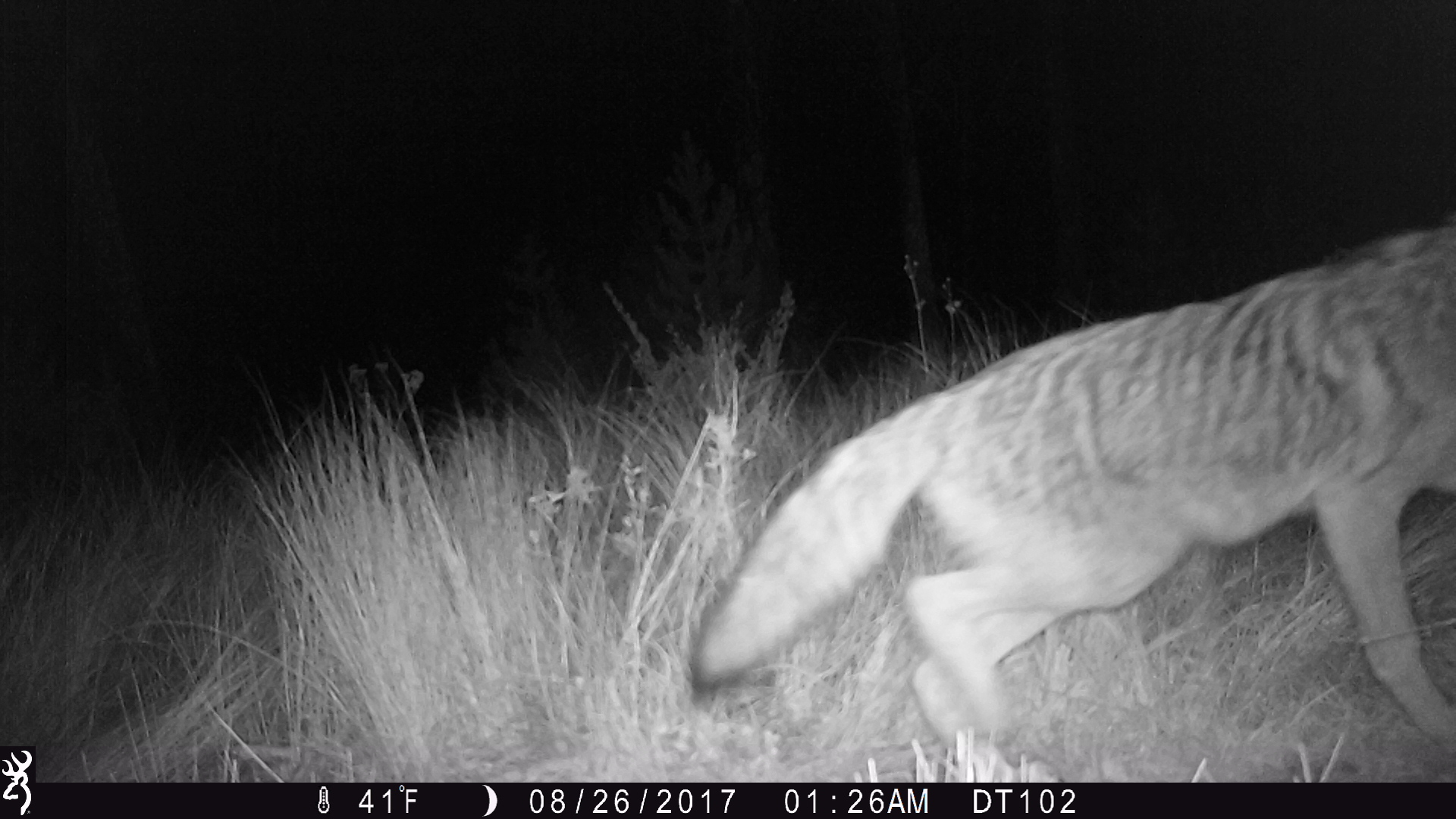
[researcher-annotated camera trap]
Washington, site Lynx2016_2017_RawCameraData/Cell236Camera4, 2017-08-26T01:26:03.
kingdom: Animalia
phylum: Chordata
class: Mammalia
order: Carnivora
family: Canidae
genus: Canis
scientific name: Canis latrans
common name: coyote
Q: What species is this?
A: Canis latrans (coyote).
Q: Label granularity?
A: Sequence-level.